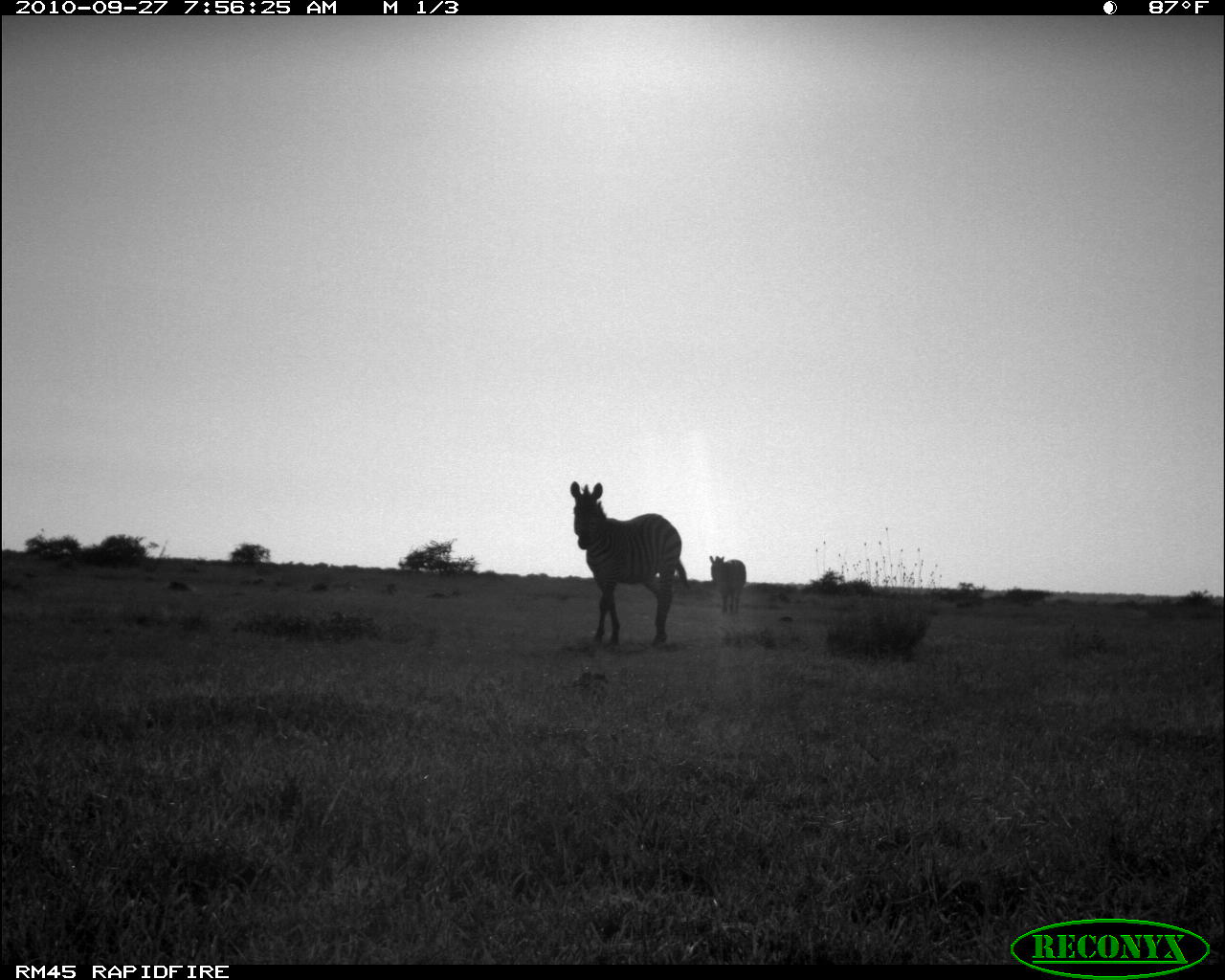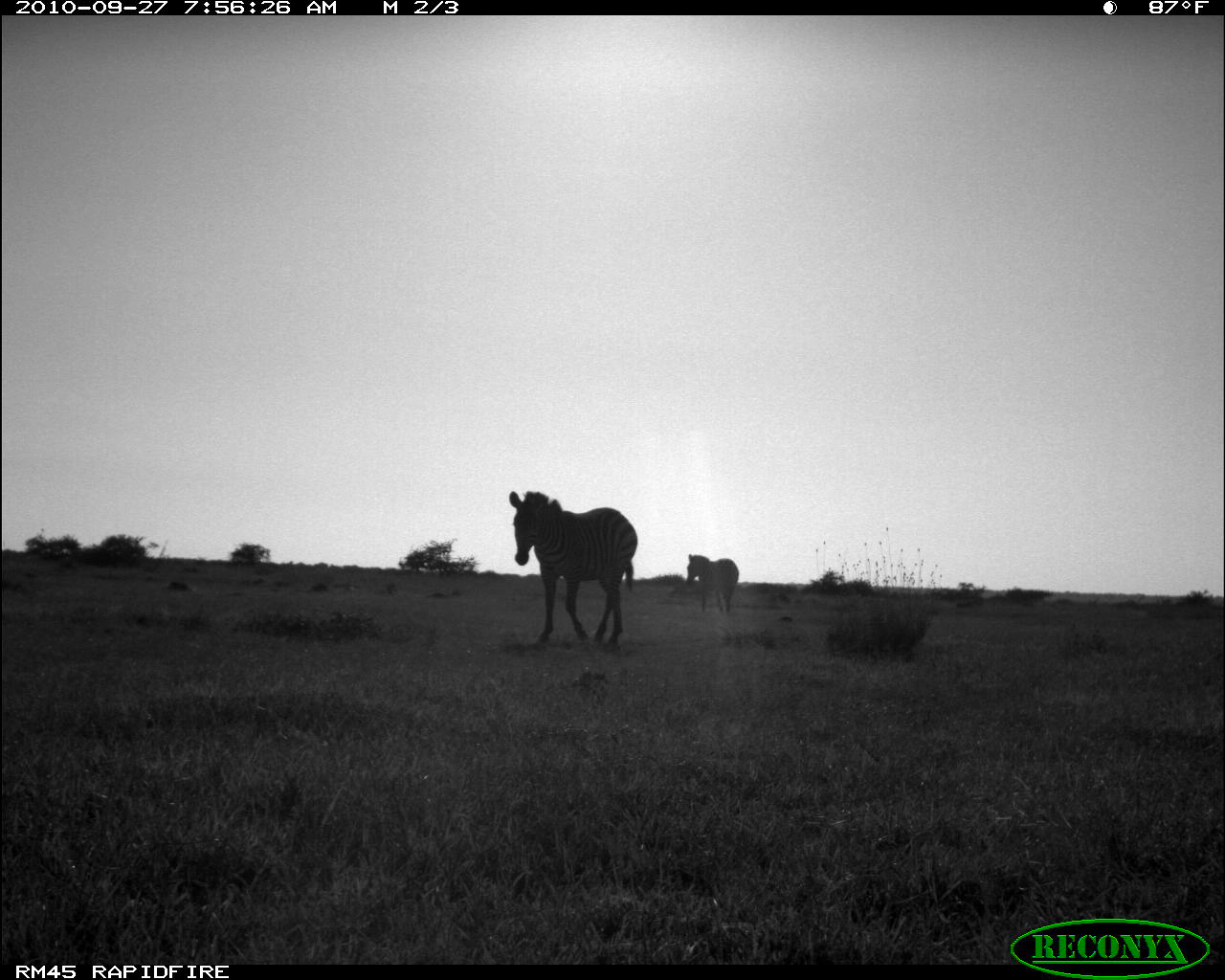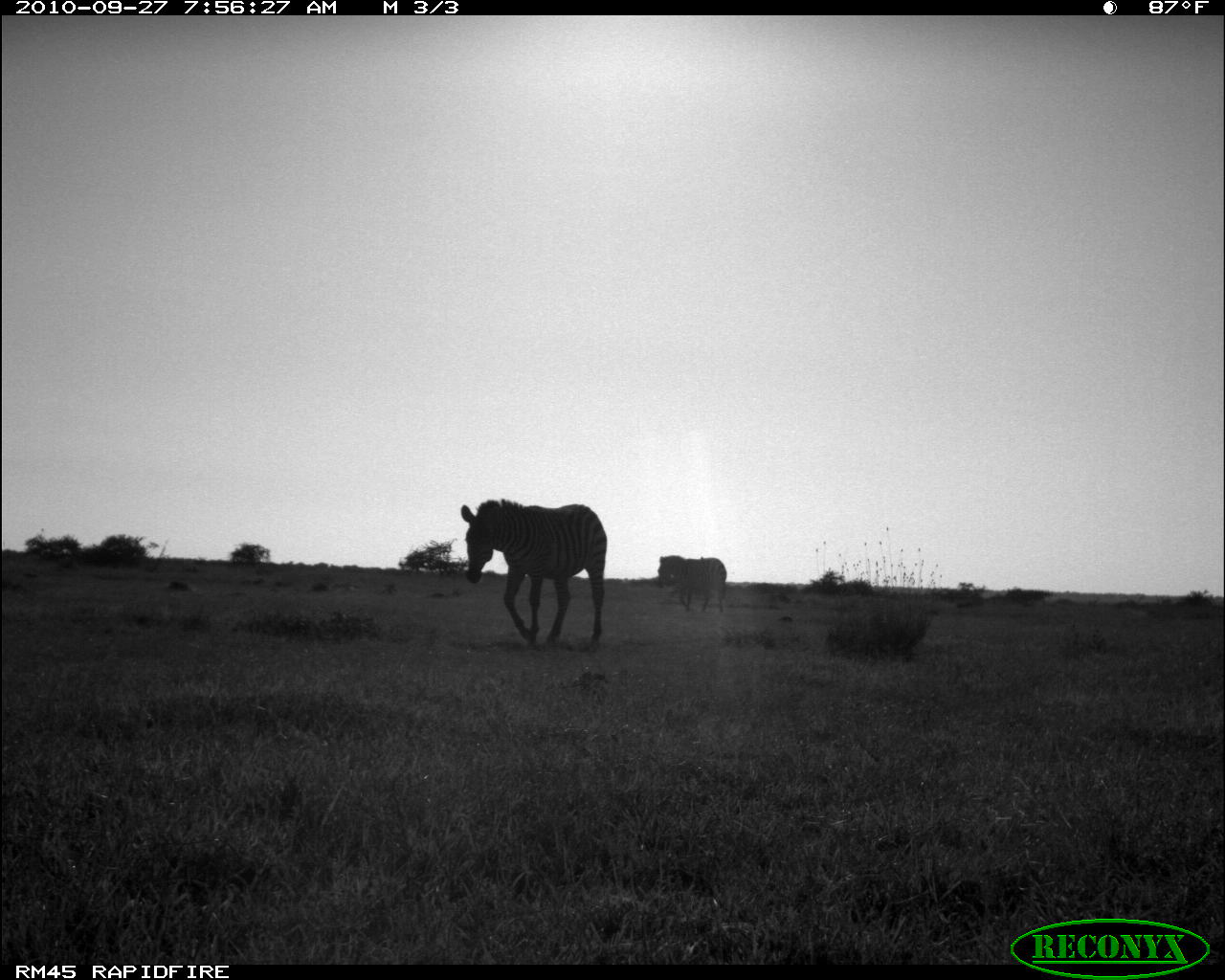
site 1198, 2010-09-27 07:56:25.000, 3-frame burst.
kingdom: Animalia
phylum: Chordata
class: Mammalia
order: Perissodactyla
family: Equidae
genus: Equus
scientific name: Equus quagga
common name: plains zebra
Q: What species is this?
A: Equus quagga (plains zebra).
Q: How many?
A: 2.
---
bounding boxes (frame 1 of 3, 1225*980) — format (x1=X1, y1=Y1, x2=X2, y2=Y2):
equus quagga: (x1=569, y1=481, x2=689, y2=647); (x1=709, y1=555, x2=747, y2=615)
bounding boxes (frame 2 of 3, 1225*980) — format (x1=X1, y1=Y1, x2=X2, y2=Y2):
equus quagga: (x1=507, y1=489, x2=638, y2=646); (x1=683, y1=551, x2=739, y2=614)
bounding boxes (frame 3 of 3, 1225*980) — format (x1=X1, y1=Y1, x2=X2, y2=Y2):
equus quagga: (x1=458, y1=495, x2=606, y2=646); (x1=657, y1=555, x2=726, y2=613)